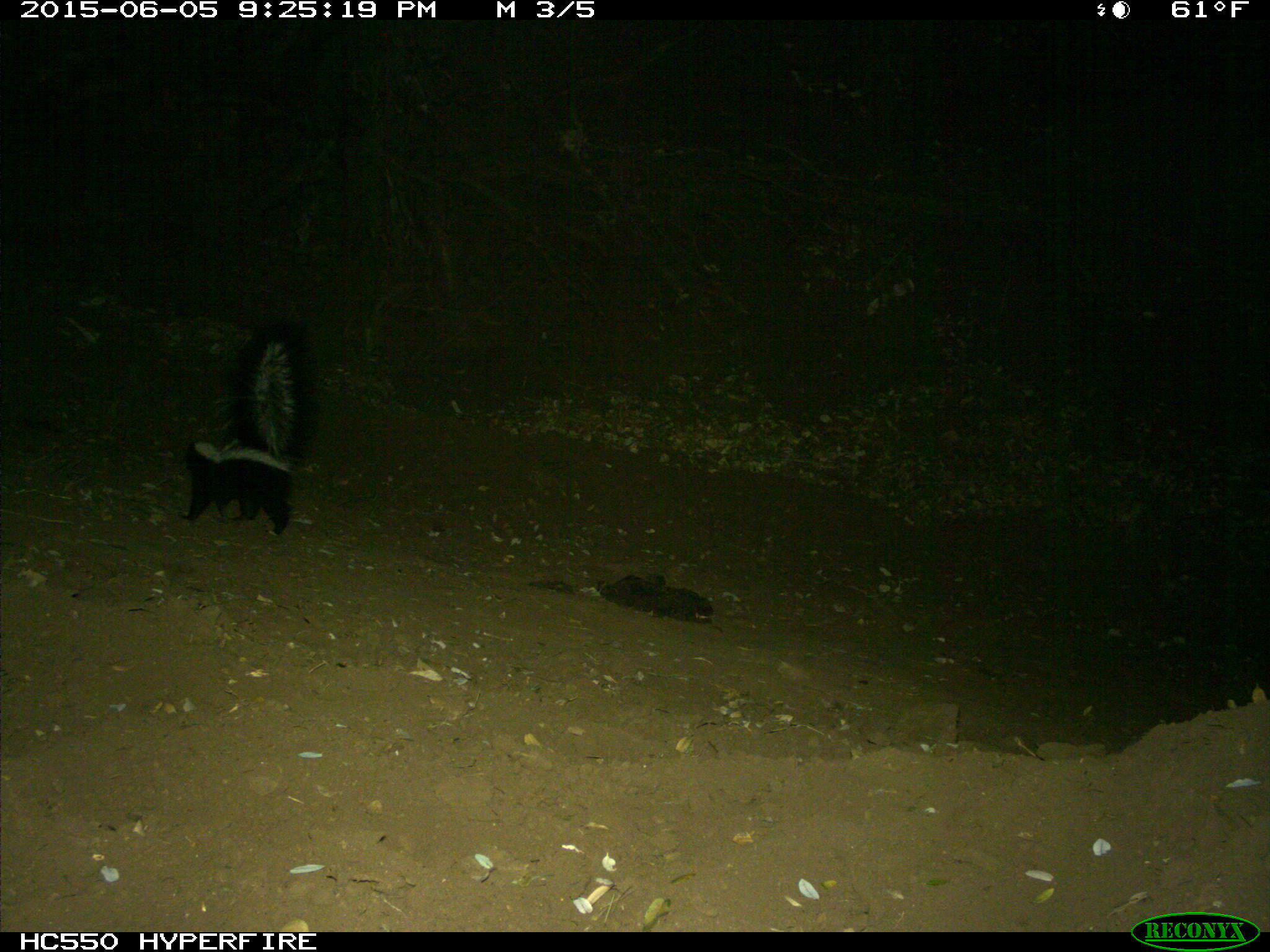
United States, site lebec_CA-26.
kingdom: Animalia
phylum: Chordata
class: Mammalia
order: Carnivora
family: Mephitidae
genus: Mephitis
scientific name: Mephitis mephitis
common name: striped skunk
Mephitis mephitis (striped skunk).